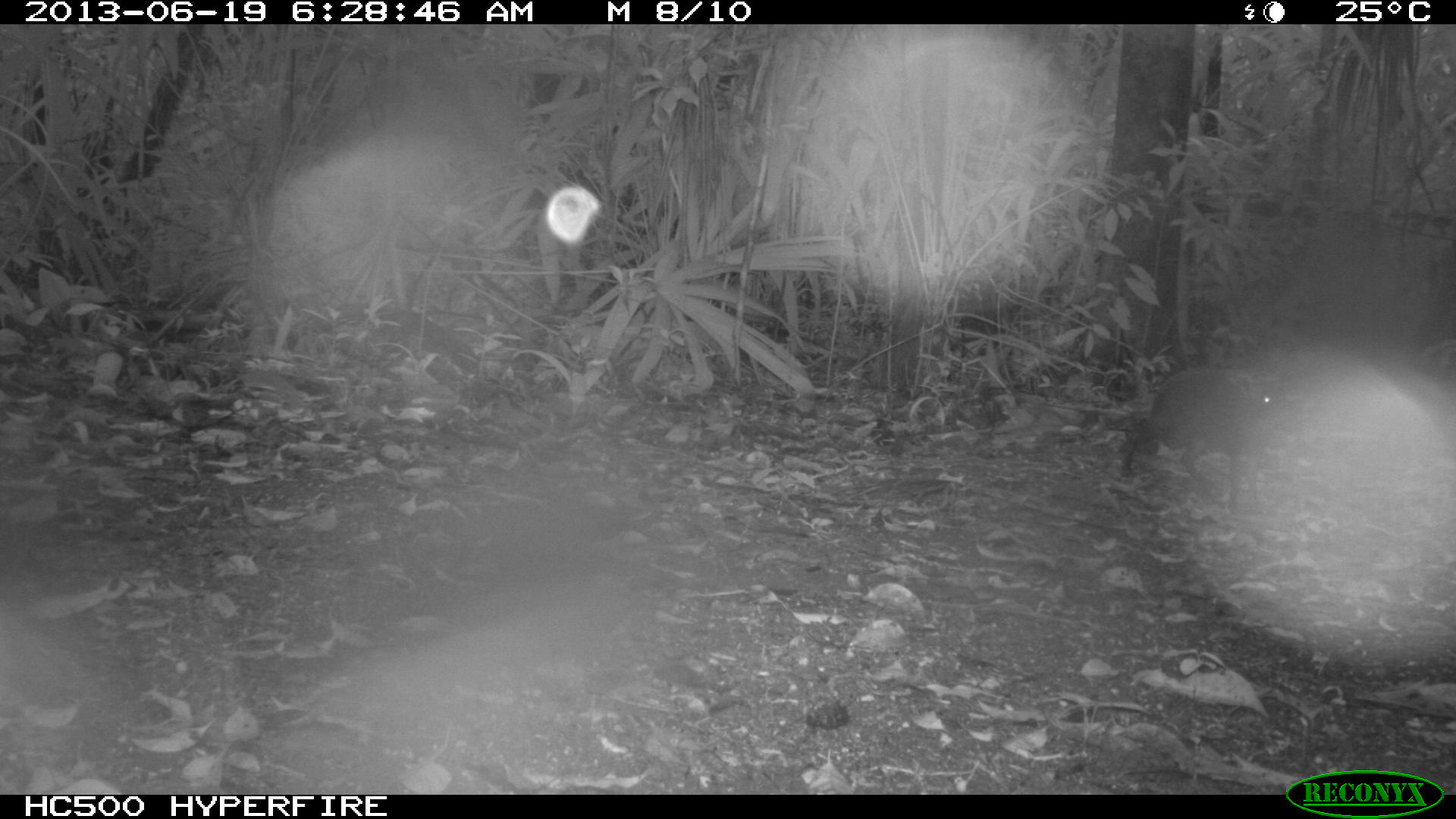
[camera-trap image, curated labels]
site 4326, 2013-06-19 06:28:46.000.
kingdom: Animalia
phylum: Chordata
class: Mammalia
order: Rodentia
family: Dasyproctidae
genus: Dasyprocta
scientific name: Dasyprocta punctata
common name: central american agouti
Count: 1.